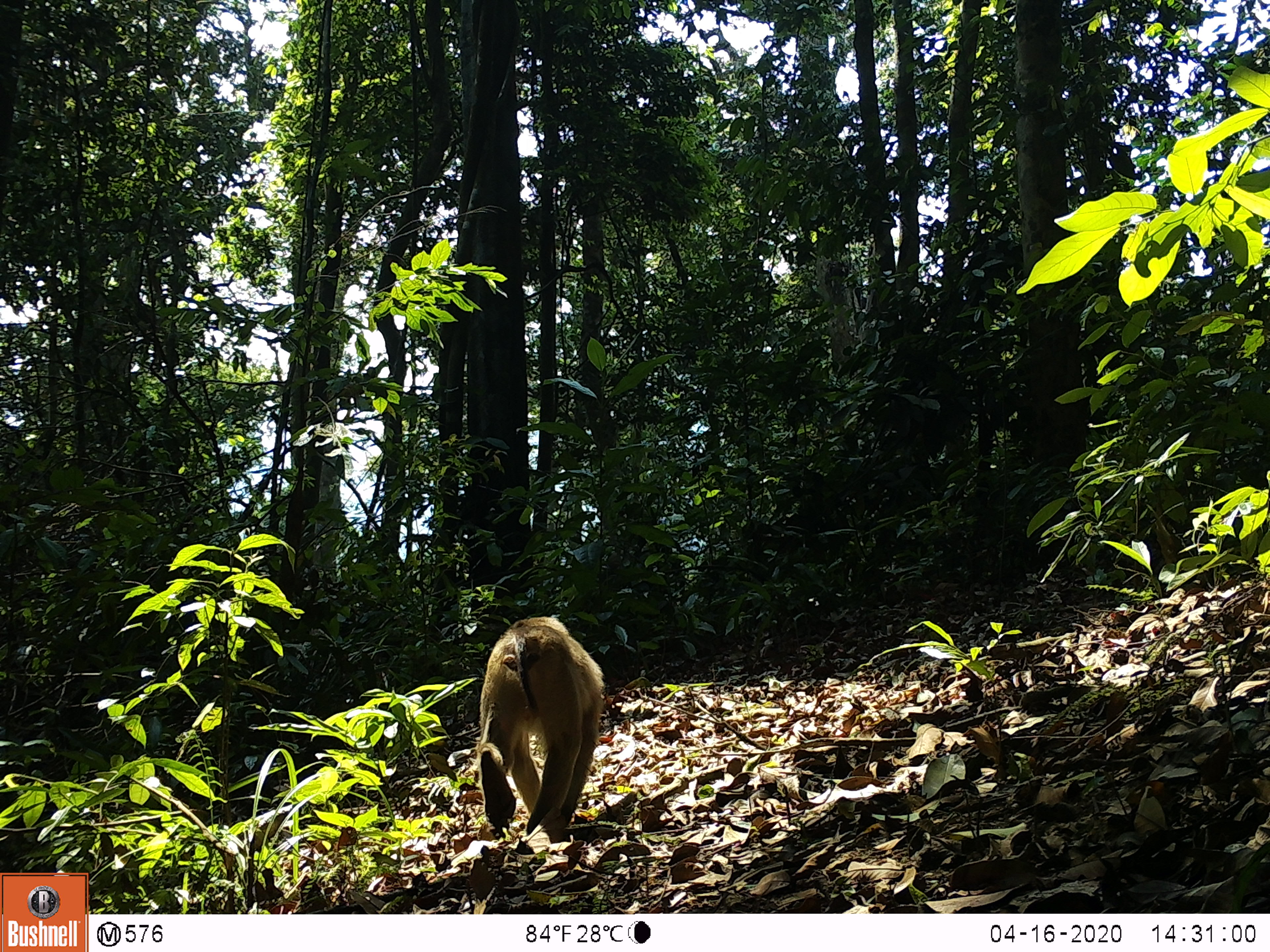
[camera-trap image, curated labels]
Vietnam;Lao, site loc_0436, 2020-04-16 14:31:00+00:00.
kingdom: Animalia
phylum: Chordata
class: Mammalia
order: Primates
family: Cercopithecidae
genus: Macaca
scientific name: Macaca nemestrina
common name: pig-tailed macaque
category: pig tailed macaque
Pig tailed macaque (pig-tailed macaque) (Macaca nemestrina). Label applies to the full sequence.